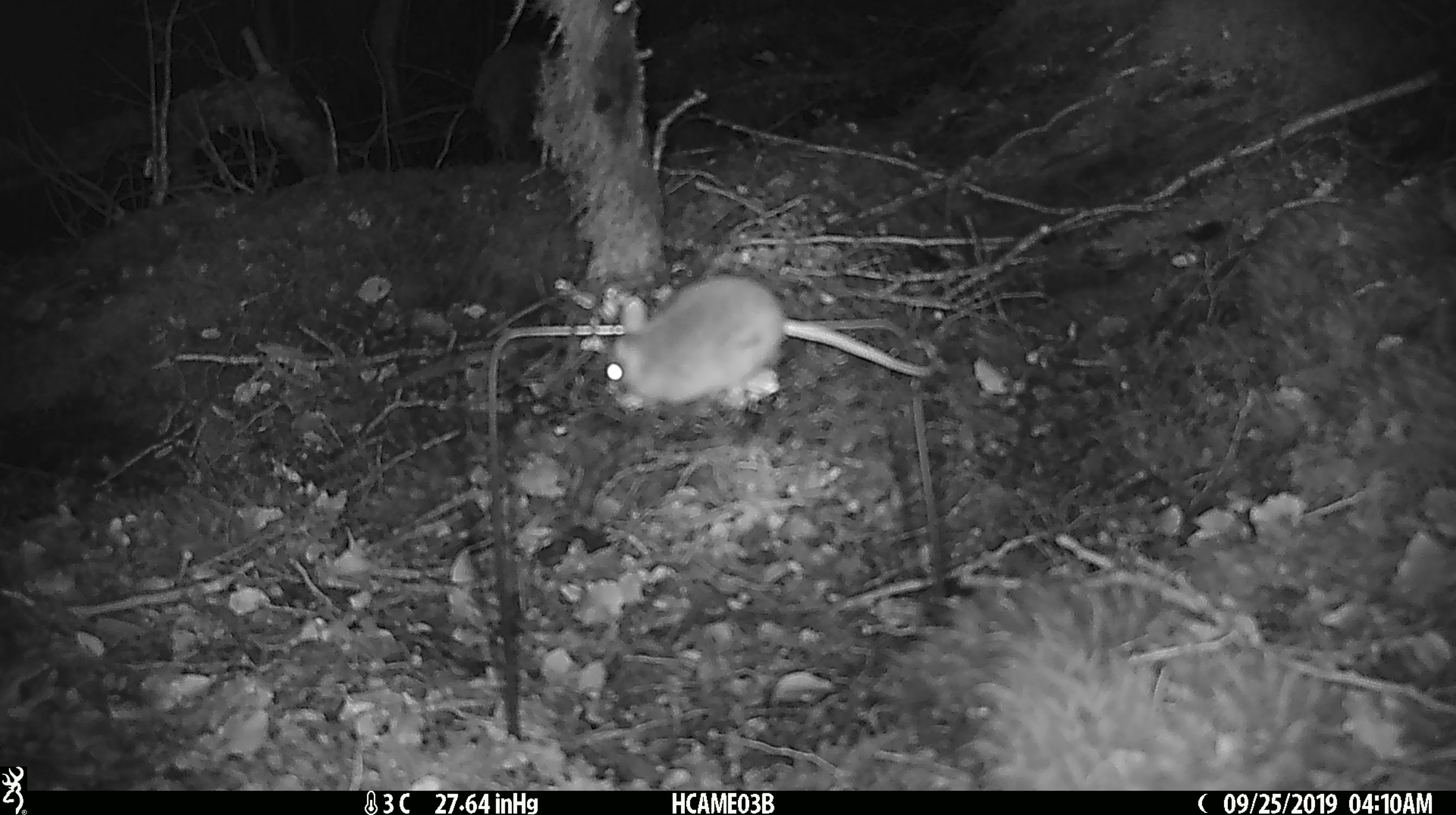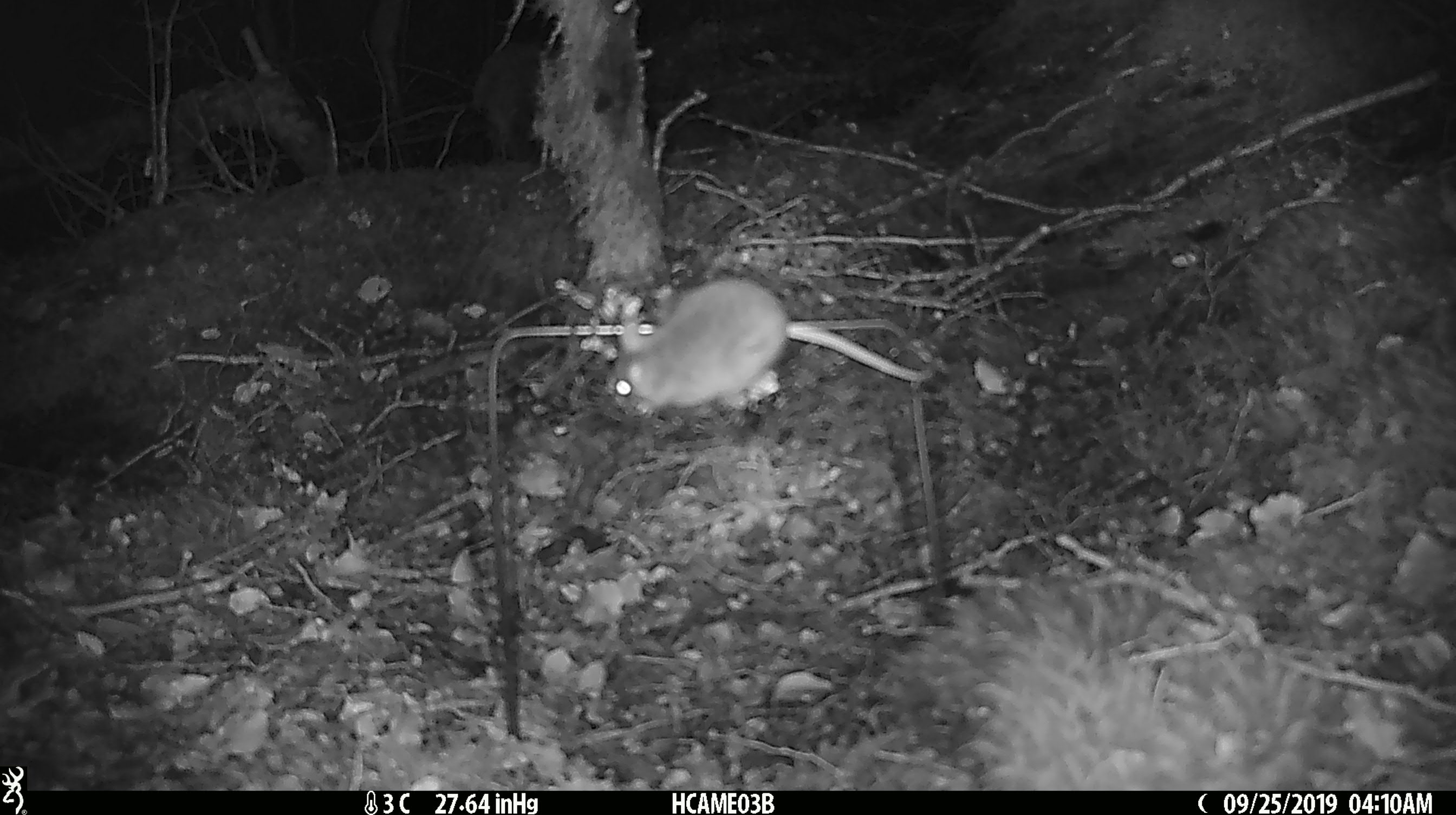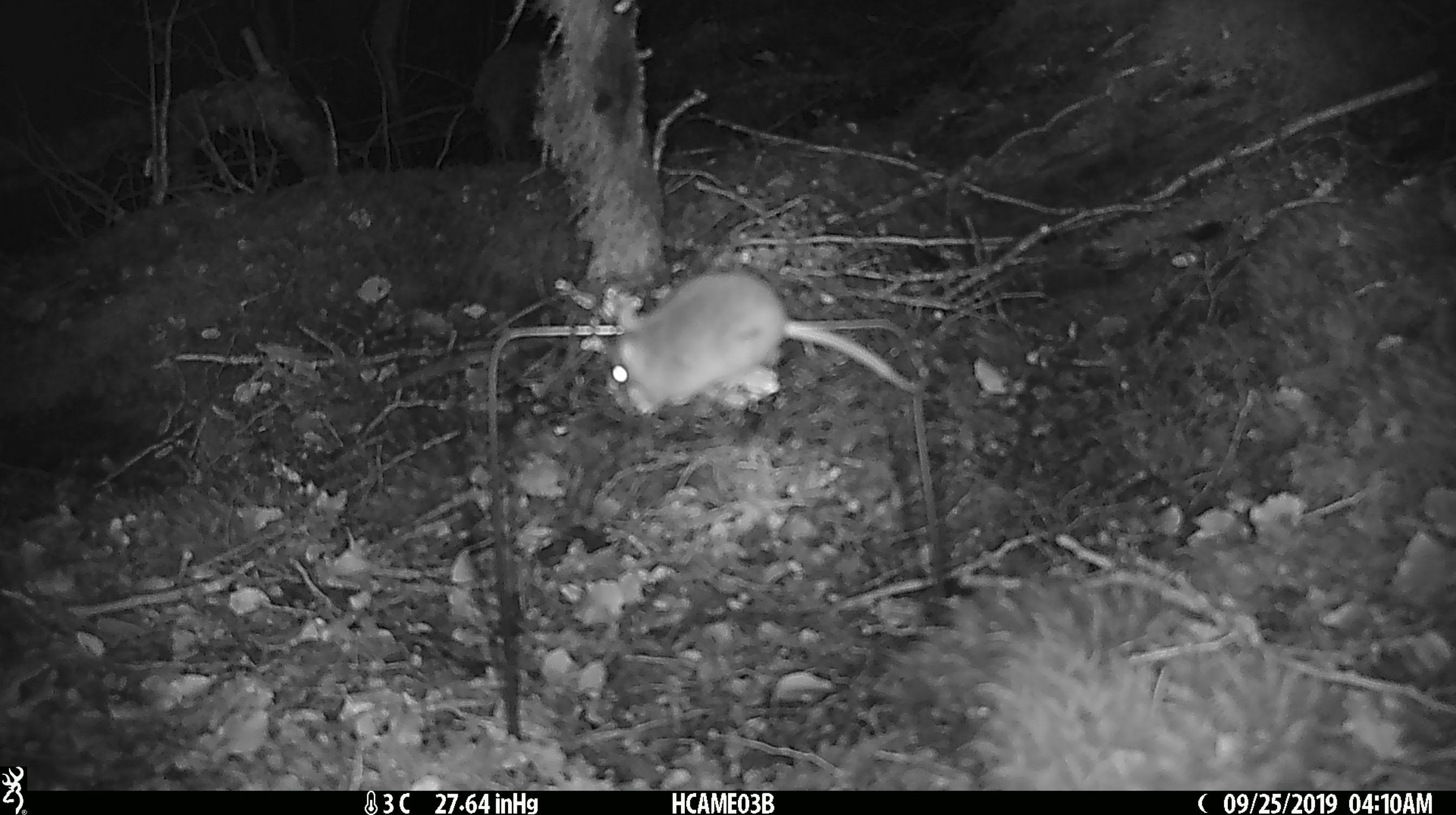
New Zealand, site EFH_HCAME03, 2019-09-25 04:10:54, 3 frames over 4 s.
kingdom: Animalia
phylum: Chordata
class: Mammalia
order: Rodentia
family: Muridae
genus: Mus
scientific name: Mus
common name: mouse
Mouse (Mus).